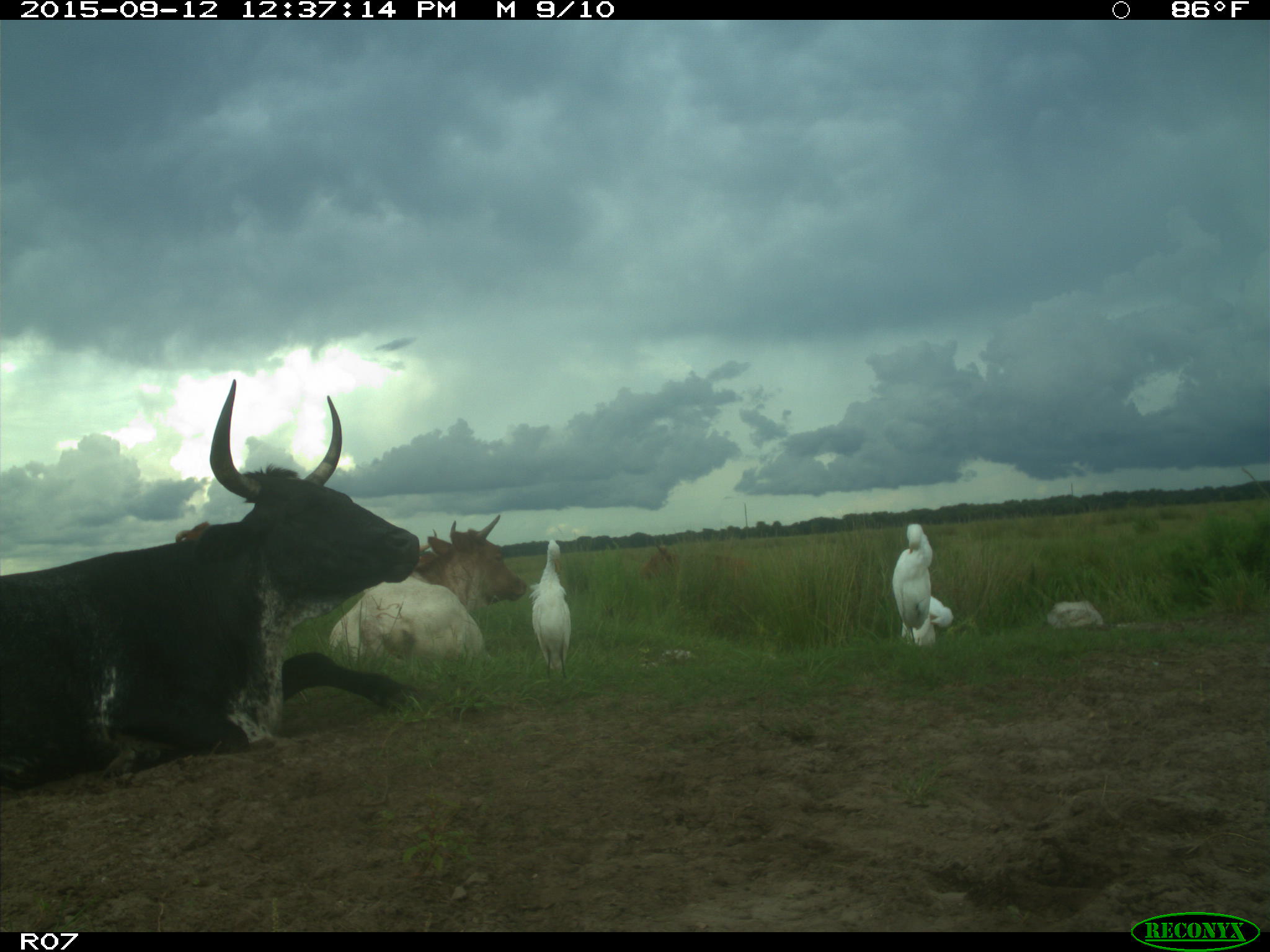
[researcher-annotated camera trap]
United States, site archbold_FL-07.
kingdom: Animalia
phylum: Chordata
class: Mammalia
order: Artiodactyla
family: Bovidae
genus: Bos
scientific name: Bos taurus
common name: domestic cow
Bos taurus (domestic cow).